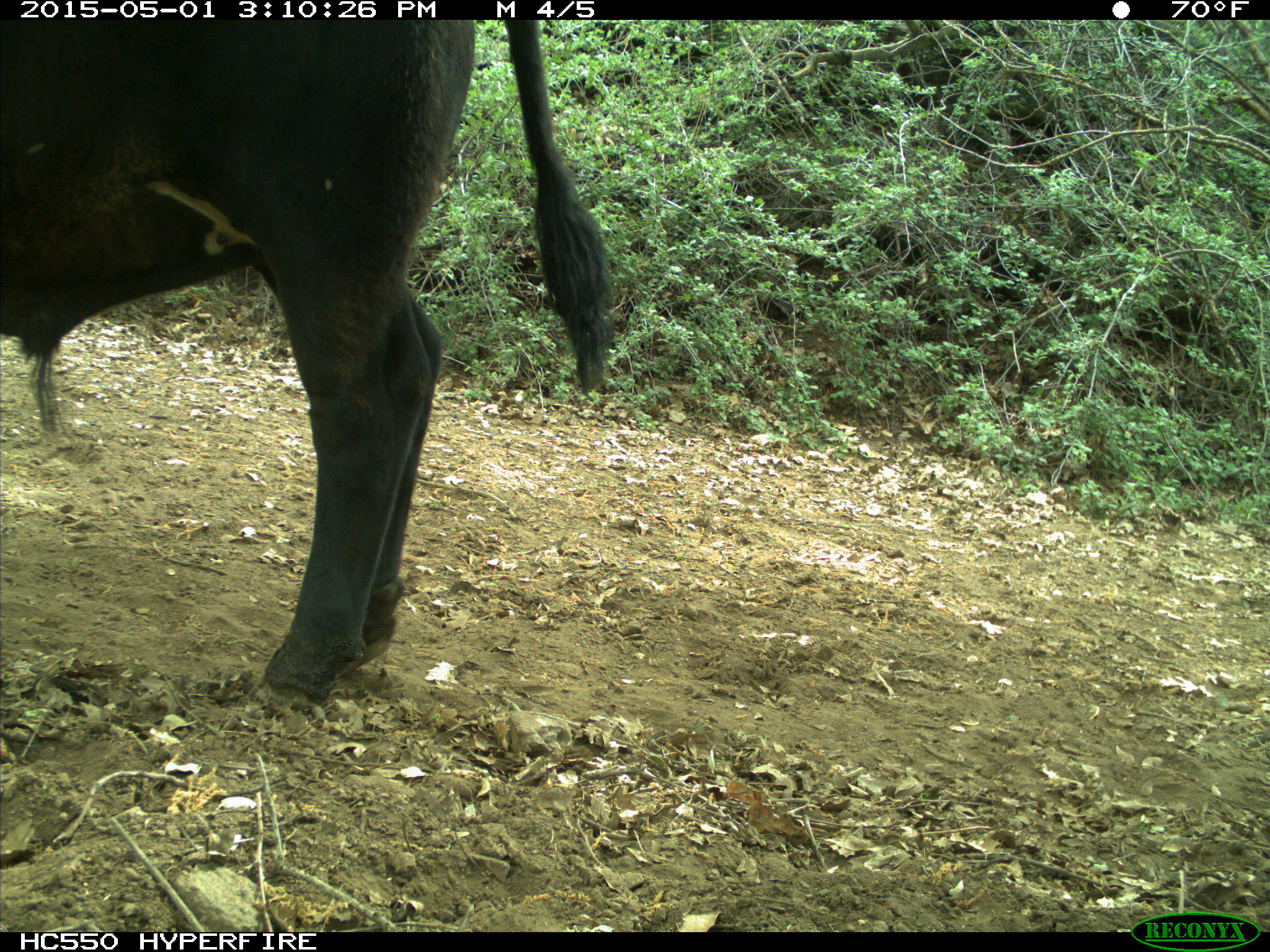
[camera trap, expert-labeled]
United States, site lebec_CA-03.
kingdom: Animalia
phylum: Chordata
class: Mammalia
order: Artiodactyla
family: Bovidae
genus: Bos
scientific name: Bos taurus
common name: domestic cow